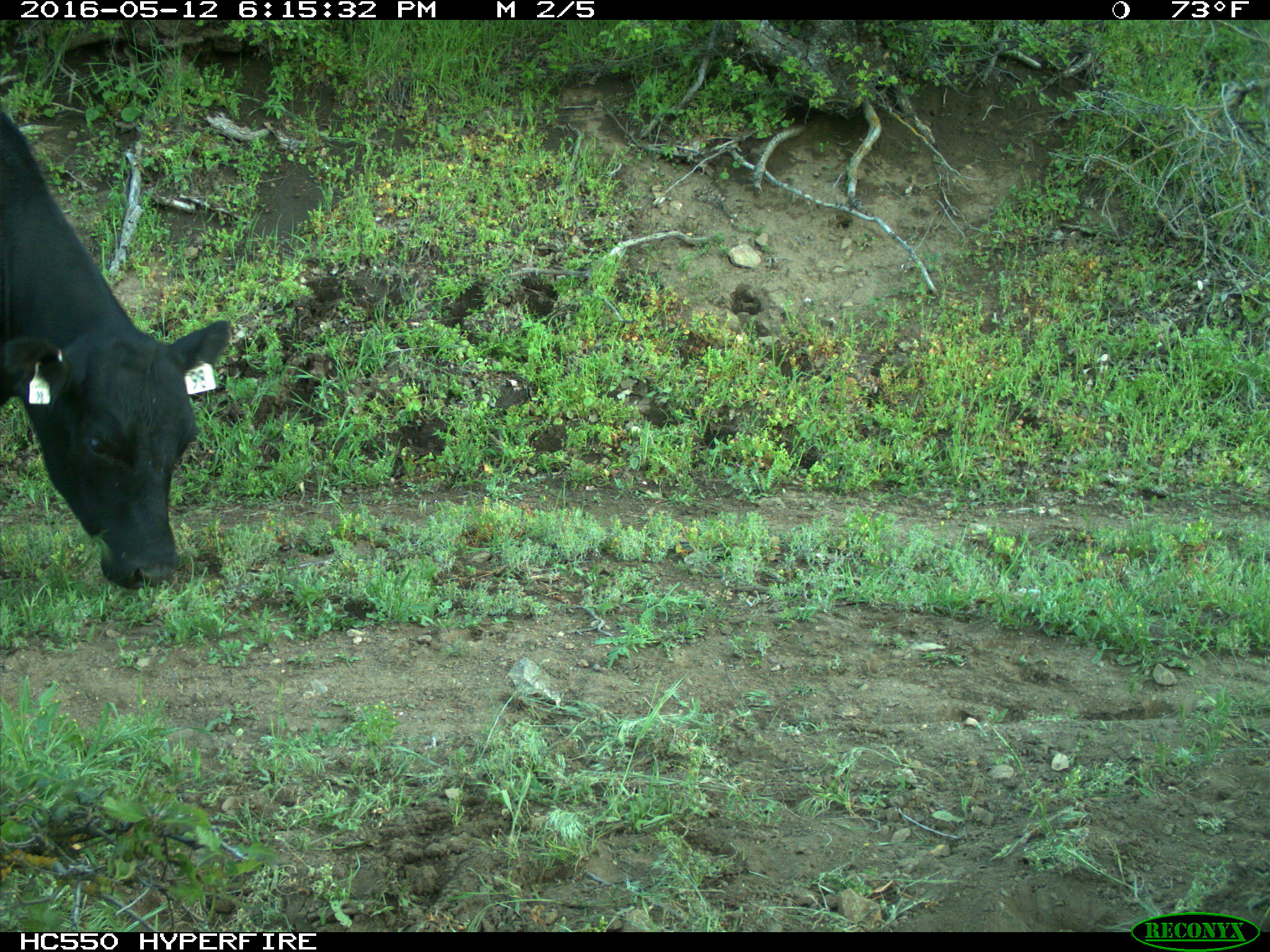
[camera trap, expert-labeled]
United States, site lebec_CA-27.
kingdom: Animalia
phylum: Chordata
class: Mammalia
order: Artiodactyla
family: Bovidae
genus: Bos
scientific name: Bos taurus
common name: domestic cow